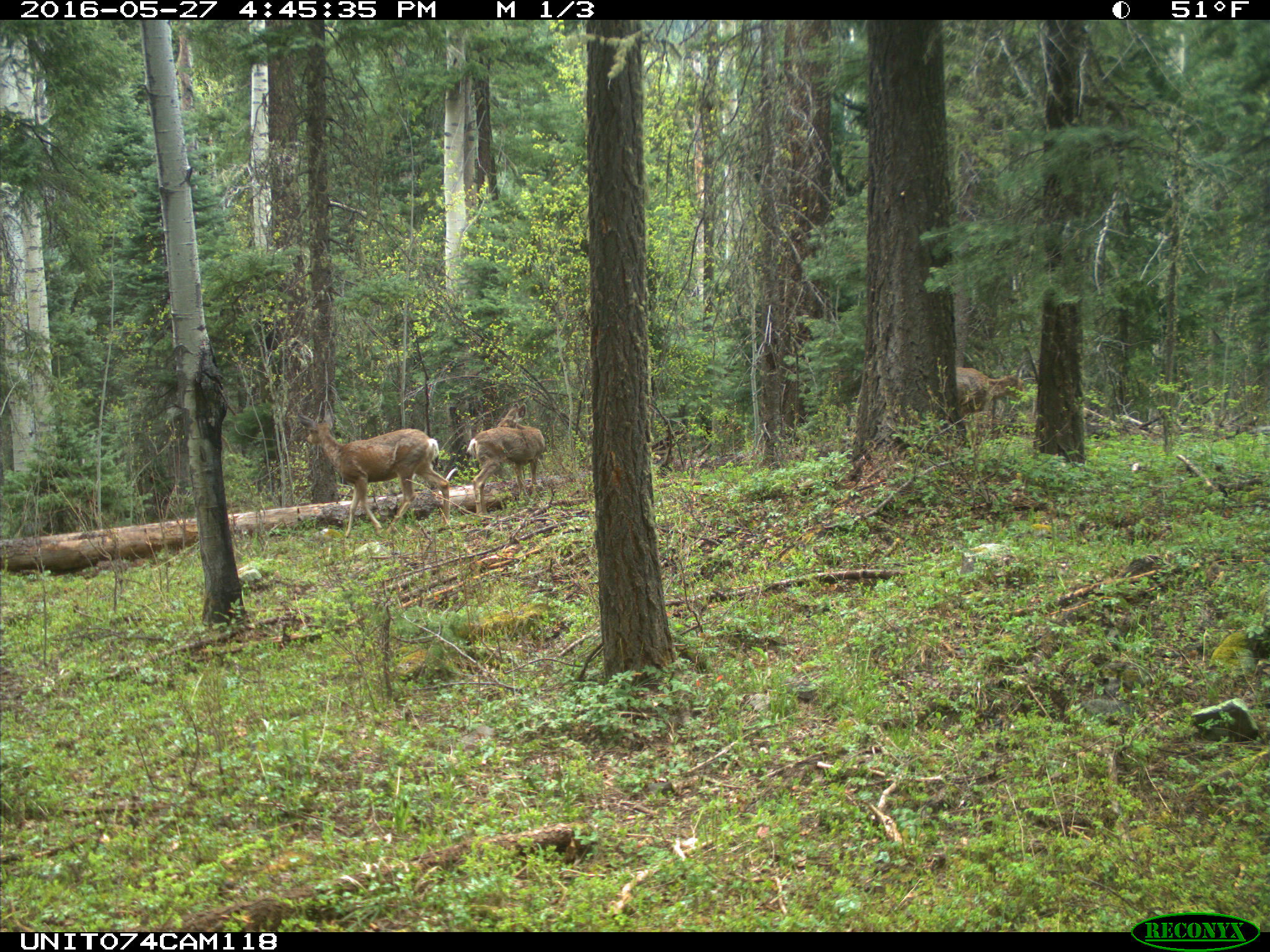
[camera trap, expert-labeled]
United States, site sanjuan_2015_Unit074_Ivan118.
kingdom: Animalia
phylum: Chordata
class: Mammalia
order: Artiodactyla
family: Cervidae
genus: Odocoileus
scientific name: Odocoileus hemionus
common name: mule deer